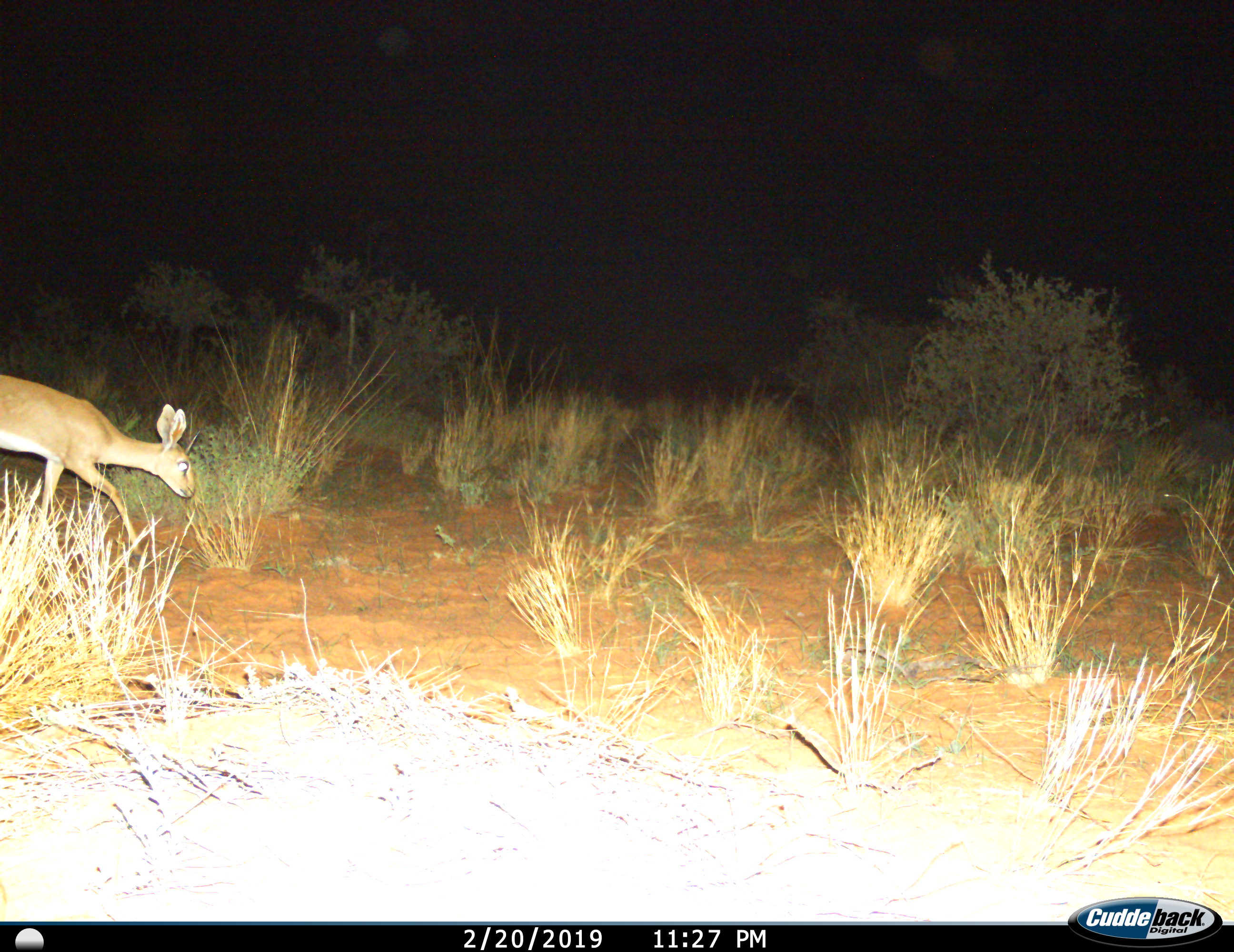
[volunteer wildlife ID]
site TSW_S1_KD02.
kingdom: Animalia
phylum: Chordata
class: Mammalia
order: Artiodactyla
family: Bovidae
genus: Raphicerus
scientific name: Raphicerus campestris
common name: steenbok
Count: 1.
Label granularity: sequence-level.